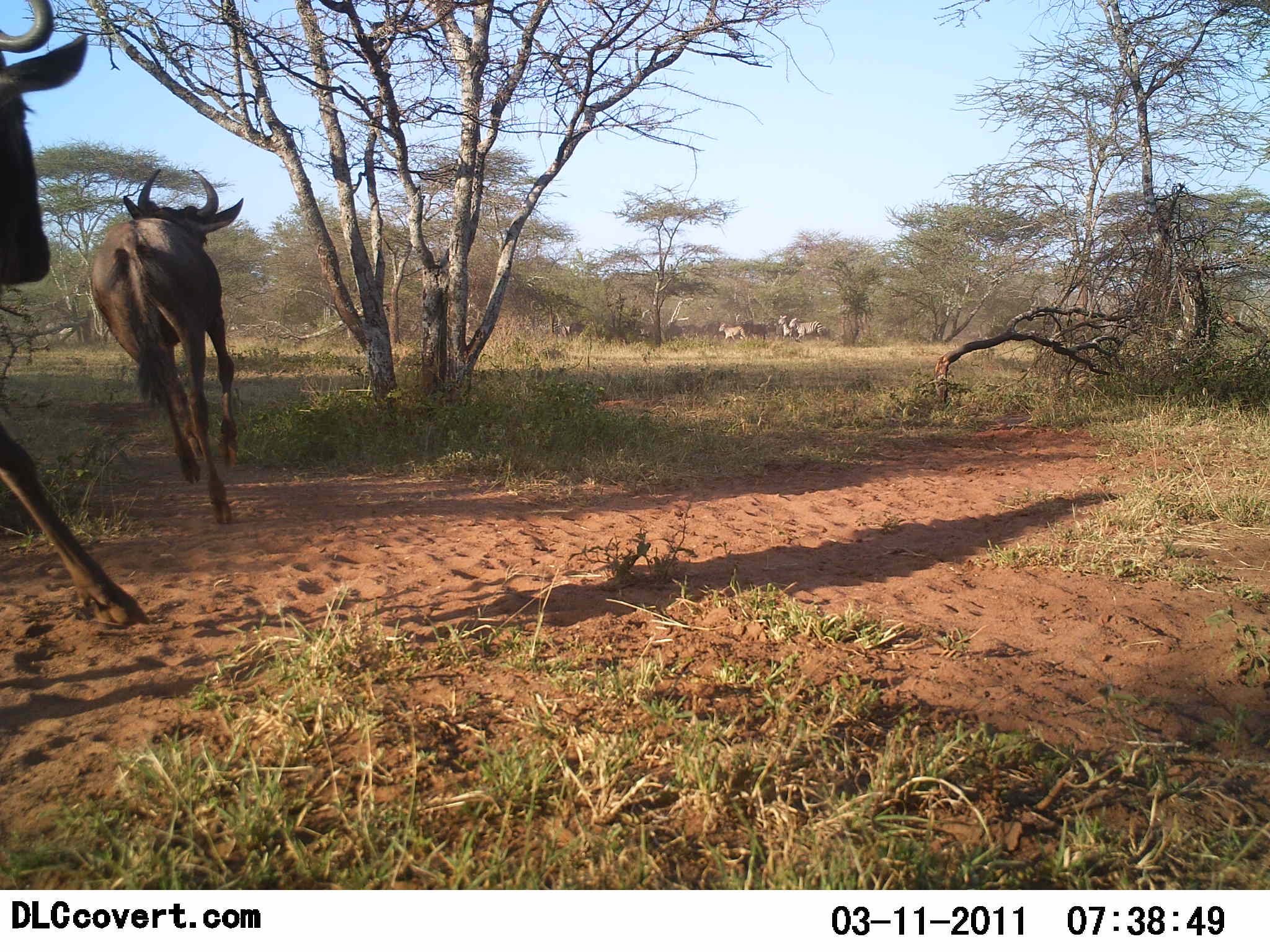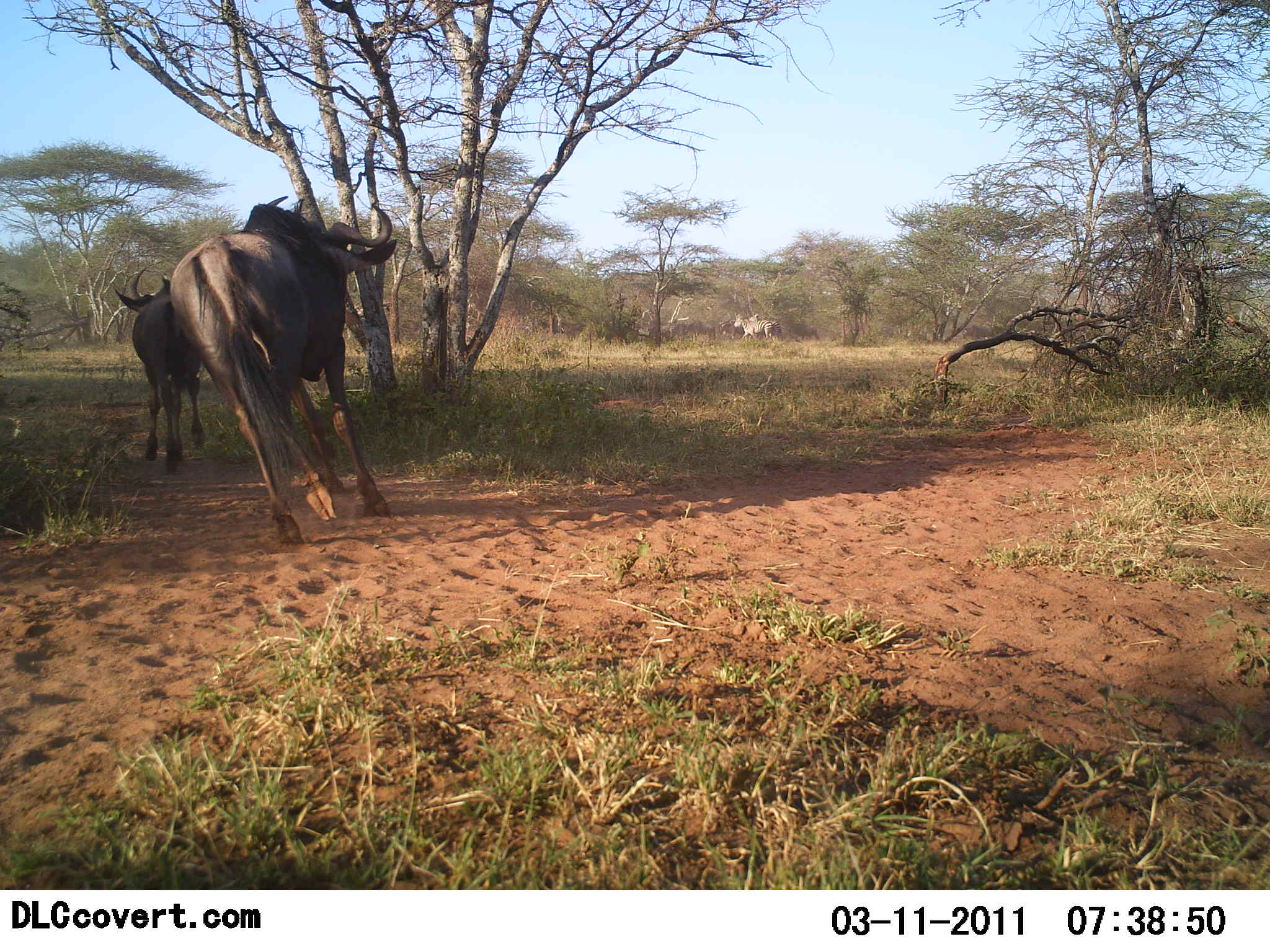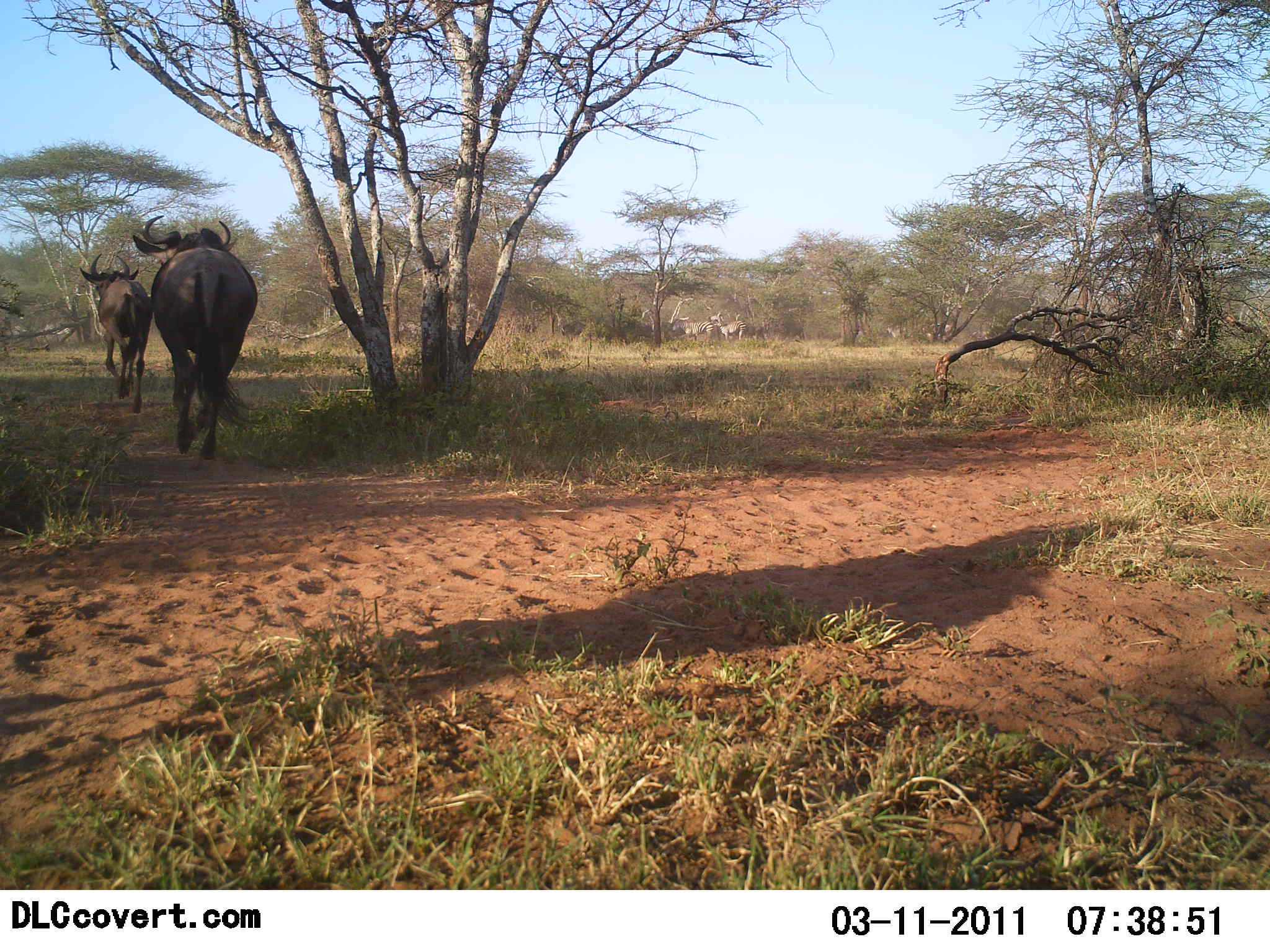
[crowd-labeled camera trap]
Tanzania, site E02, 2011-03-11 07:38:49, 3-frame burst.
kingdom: Animalia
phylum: Chordata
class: Mammalia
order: Artiodactyla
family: Bovidae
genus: Connochaetes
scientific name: Connochaetes taurinus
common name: blue wildebeest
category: wildebeest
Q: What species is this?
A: Wildebeest (blue wildebeest) (Connochaetes taurinus).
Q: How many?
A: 3.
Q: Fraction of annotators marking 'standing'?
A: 0%.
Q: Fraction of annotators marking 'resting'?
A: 0%.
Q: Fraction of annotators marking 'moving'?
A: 100%.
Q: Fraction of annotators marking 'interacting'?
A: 0%.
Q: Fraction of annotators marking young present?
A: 0%.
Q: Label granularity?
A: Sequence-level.